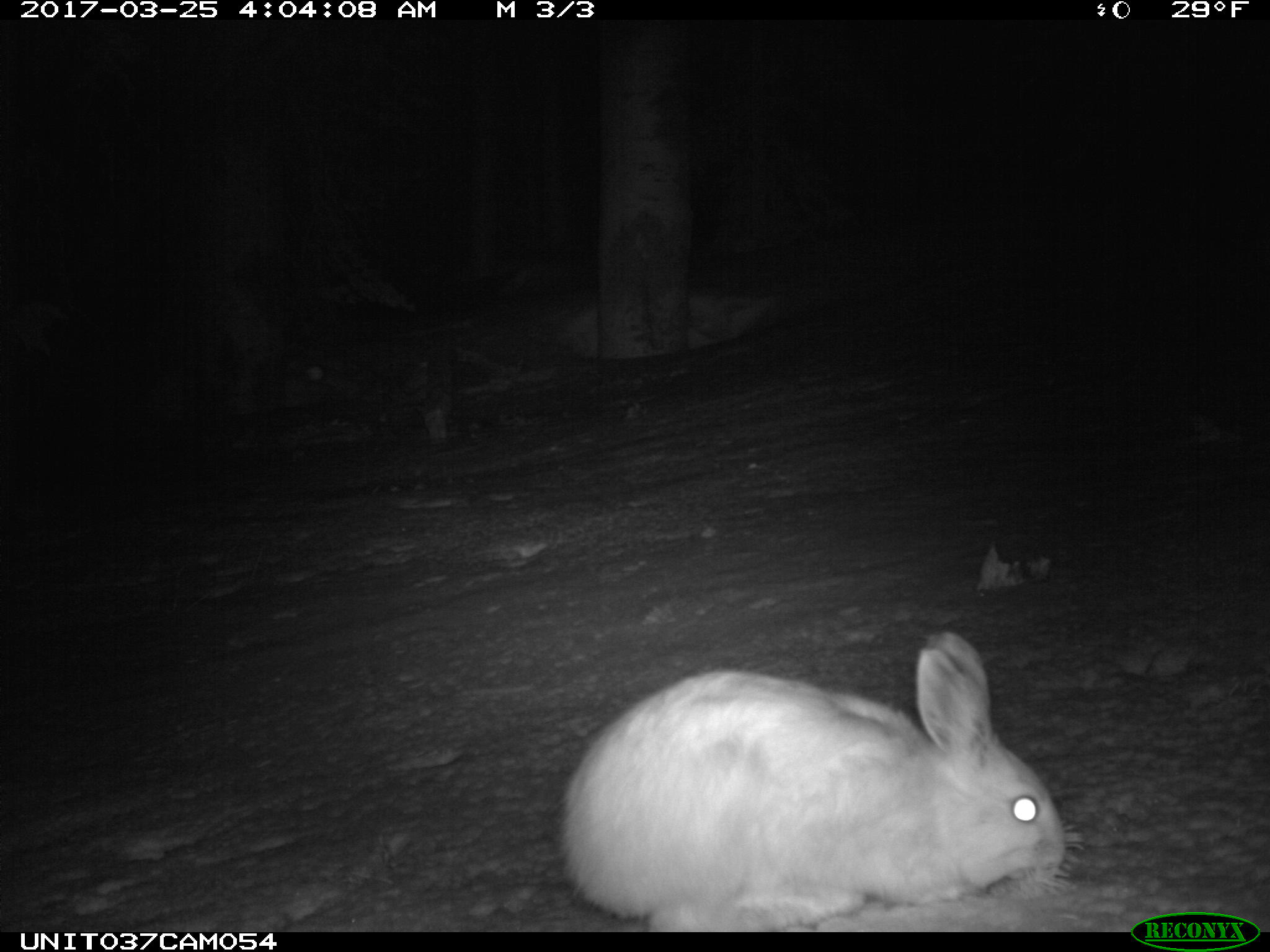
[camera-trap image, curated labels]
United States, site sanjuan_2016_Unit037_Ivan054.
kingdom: Animalia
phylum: Chordata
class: Mammalia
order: Lagomorpha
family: Leporidae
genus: Lepus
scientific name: Lepus americanus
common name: snowshoe hare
Lepus americanus (snowshoe hare).